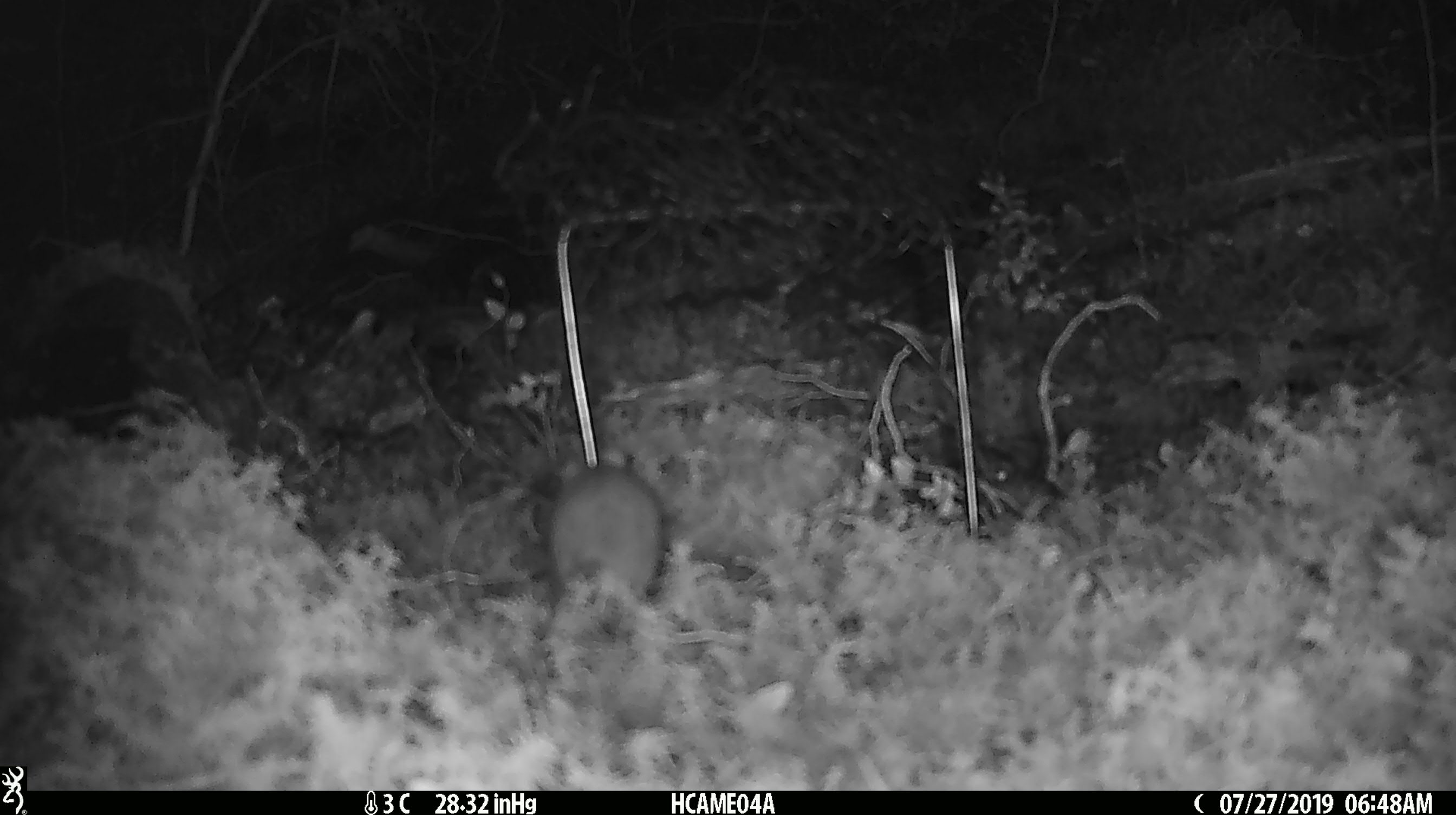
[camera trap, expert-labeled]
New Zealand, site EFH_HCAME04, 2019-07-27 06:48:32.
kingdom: Animalia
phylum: Chordata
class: Mammalia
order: Rodentia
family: Muridae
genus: Mus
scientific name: Mus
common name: mouse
Mouse (Mus).